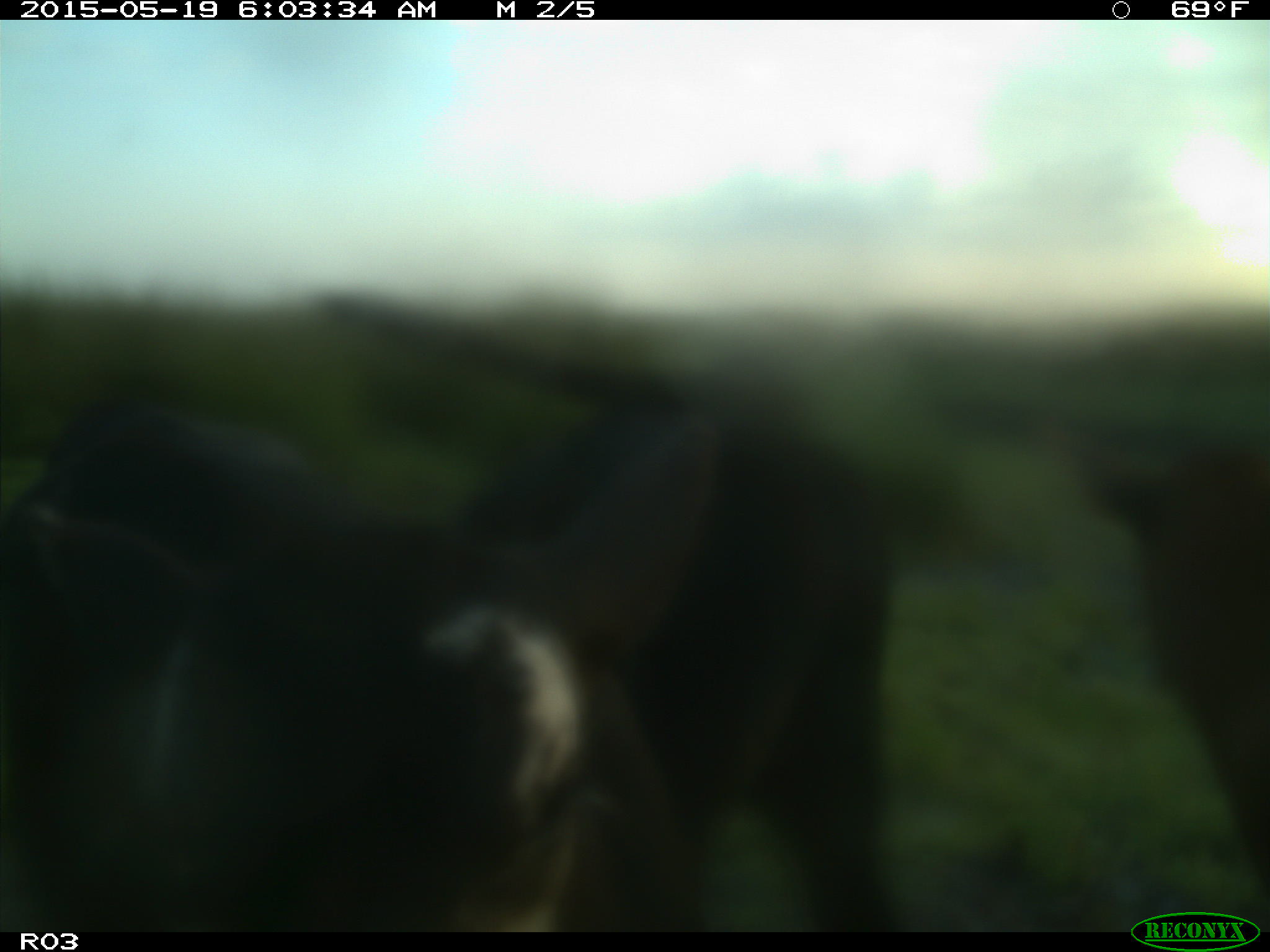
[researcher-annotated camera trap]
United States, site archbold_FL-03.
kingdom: Animalia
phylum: Chordata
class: Mammalia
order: Artiodactyla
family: Bovidae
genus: Bos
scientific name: Bos taurus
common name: domestic cow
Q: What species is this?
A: Bos taurus (domestic cow).